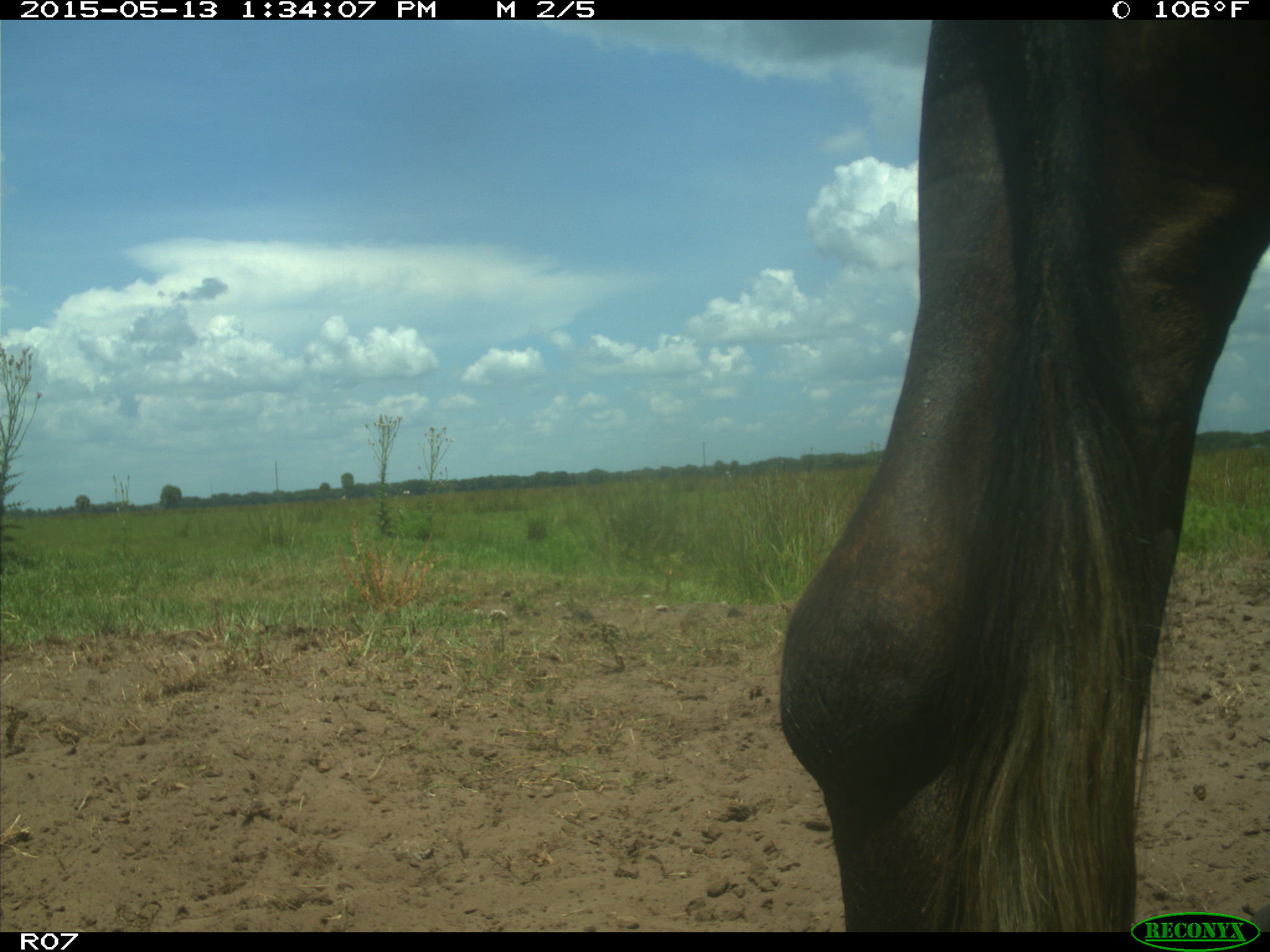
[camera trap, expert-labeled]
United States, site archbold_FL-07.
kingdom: Animalia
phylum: Chordata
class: Mammalia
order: Artiodactyla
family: Bovidae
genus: Bos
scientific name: Bos taurus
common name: domestic cow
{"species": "Bos taurus (domestic cow)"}